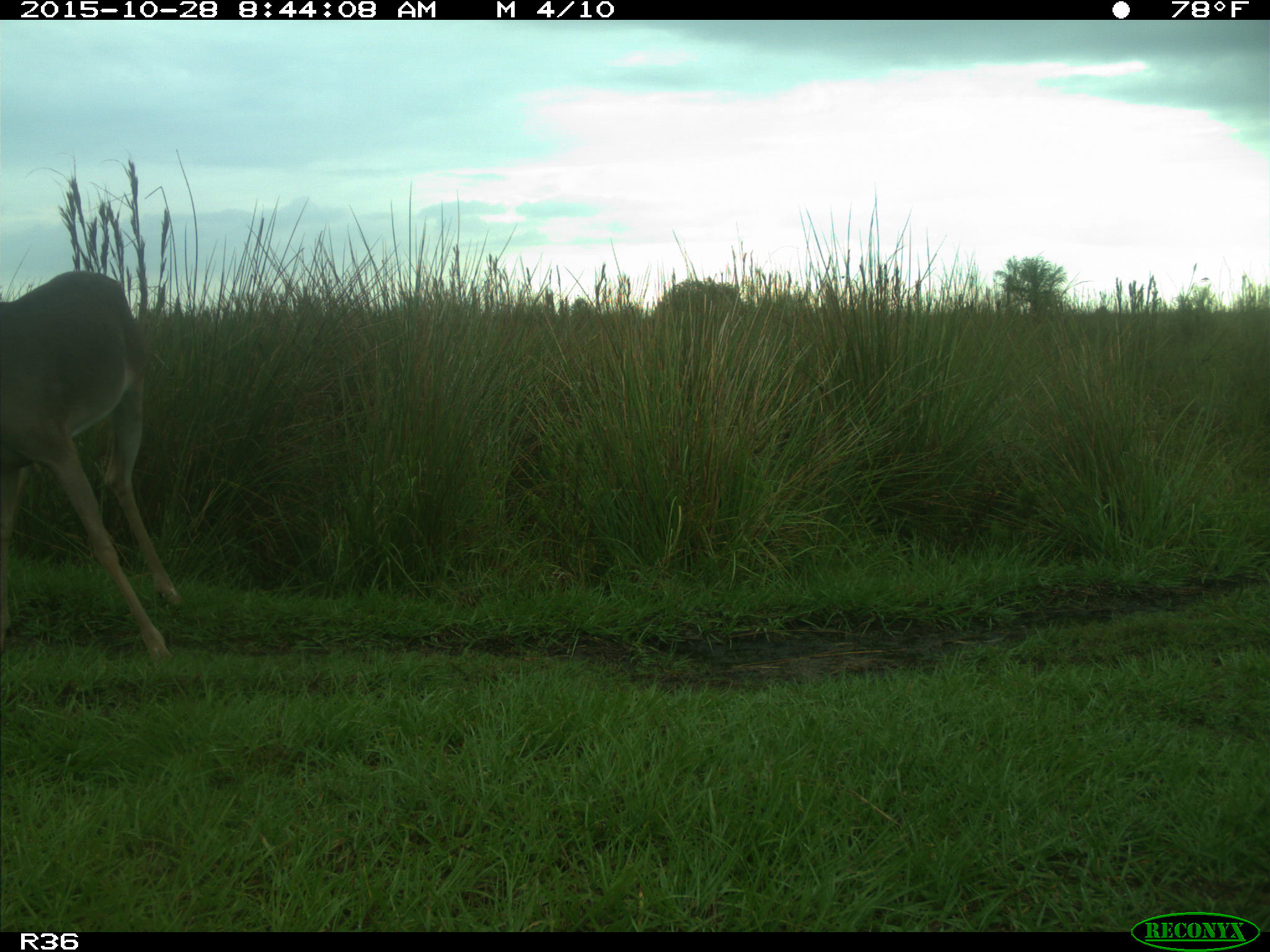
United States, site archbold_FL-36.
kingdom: Animalia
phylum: Chordata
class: Mammalia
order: Artiodactyla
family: Cervidae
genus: Odocoileus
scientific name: Odocoileus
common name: deer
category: unidentified deer